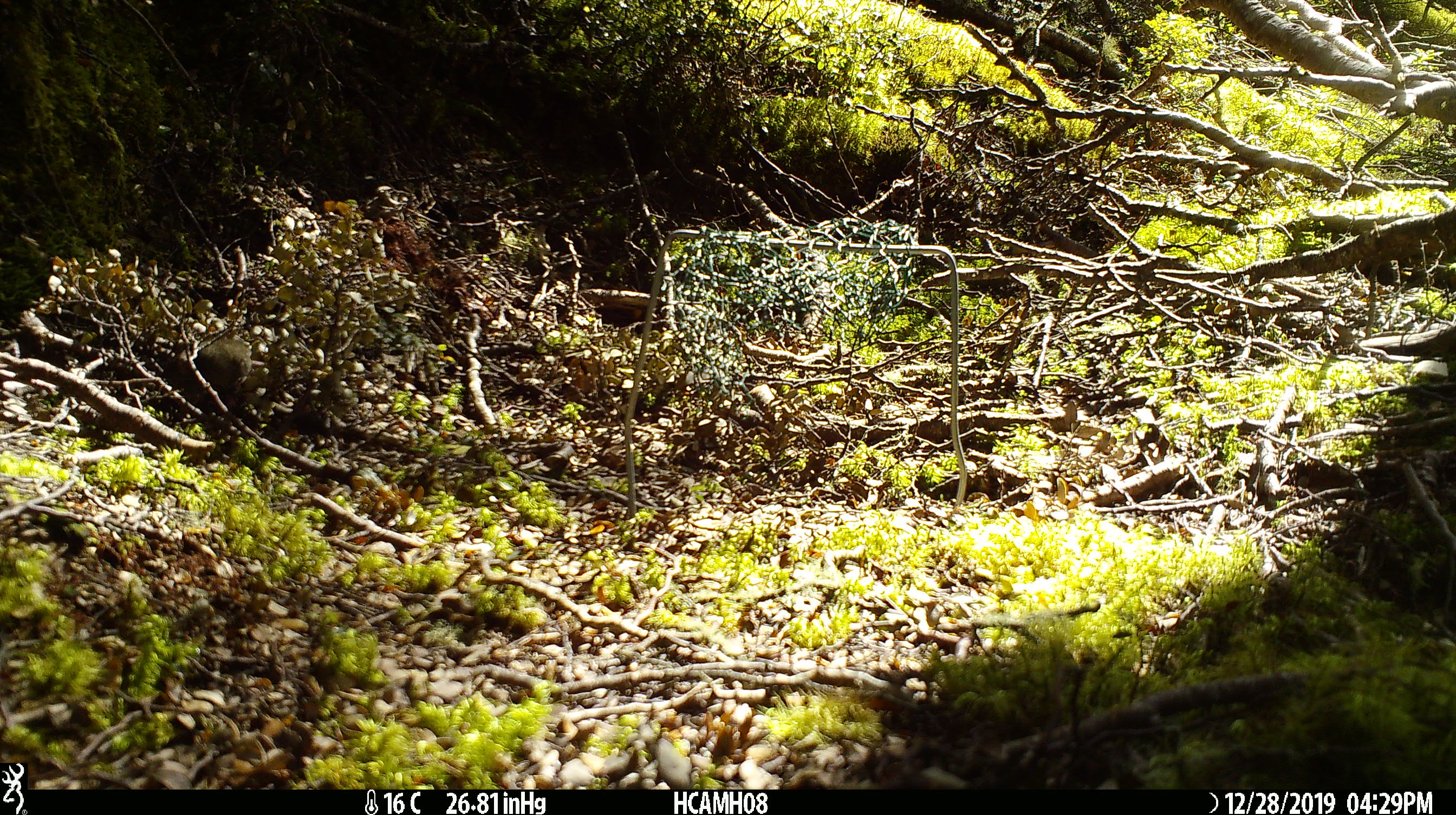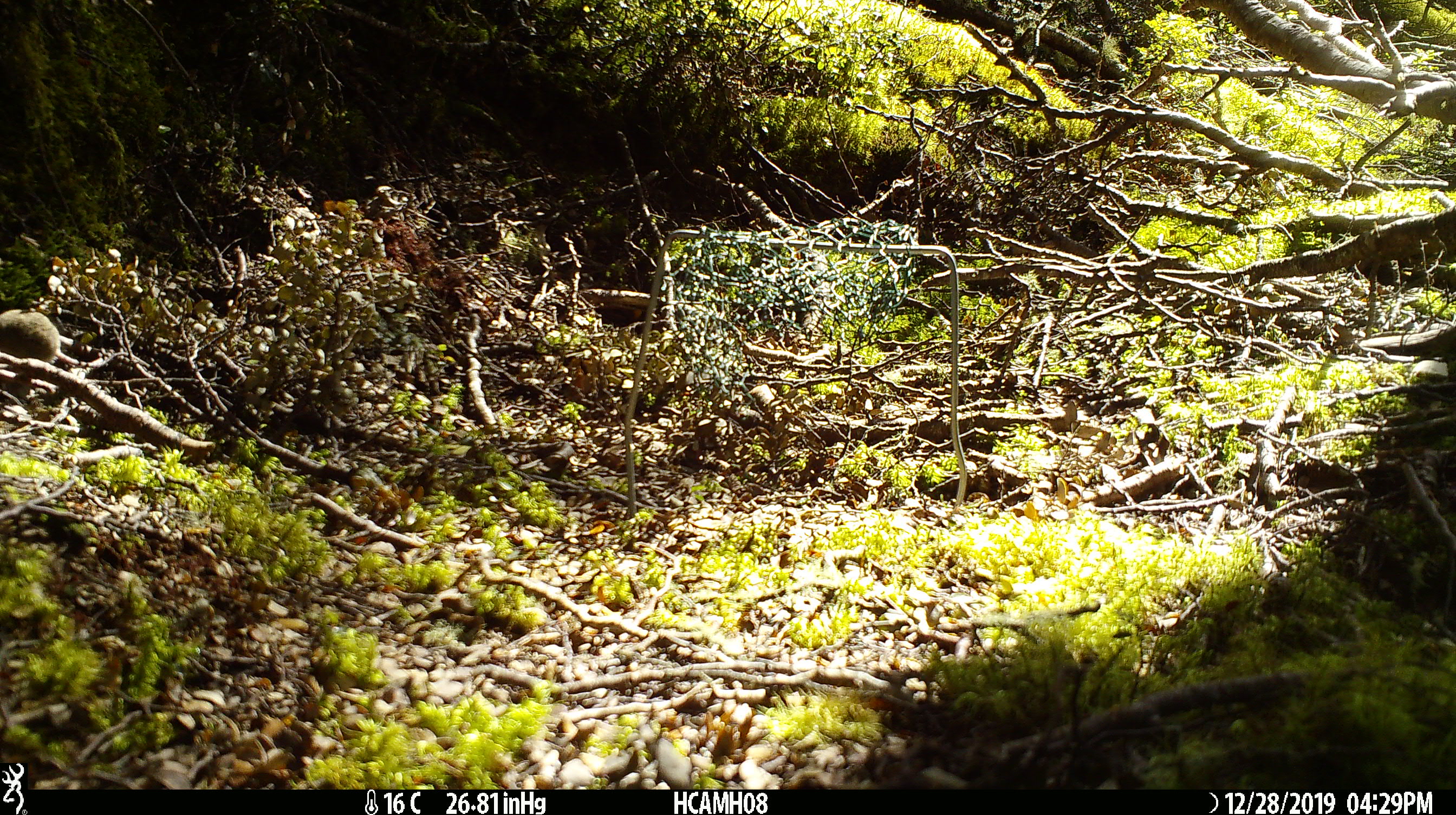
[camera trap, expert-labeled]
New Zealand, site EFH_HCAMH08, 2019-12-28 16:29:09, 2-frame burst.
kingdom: Animalia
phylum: Chordata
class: Mammalia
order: Rodentia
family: Muridae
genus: Mus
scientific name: Mus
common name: mouse